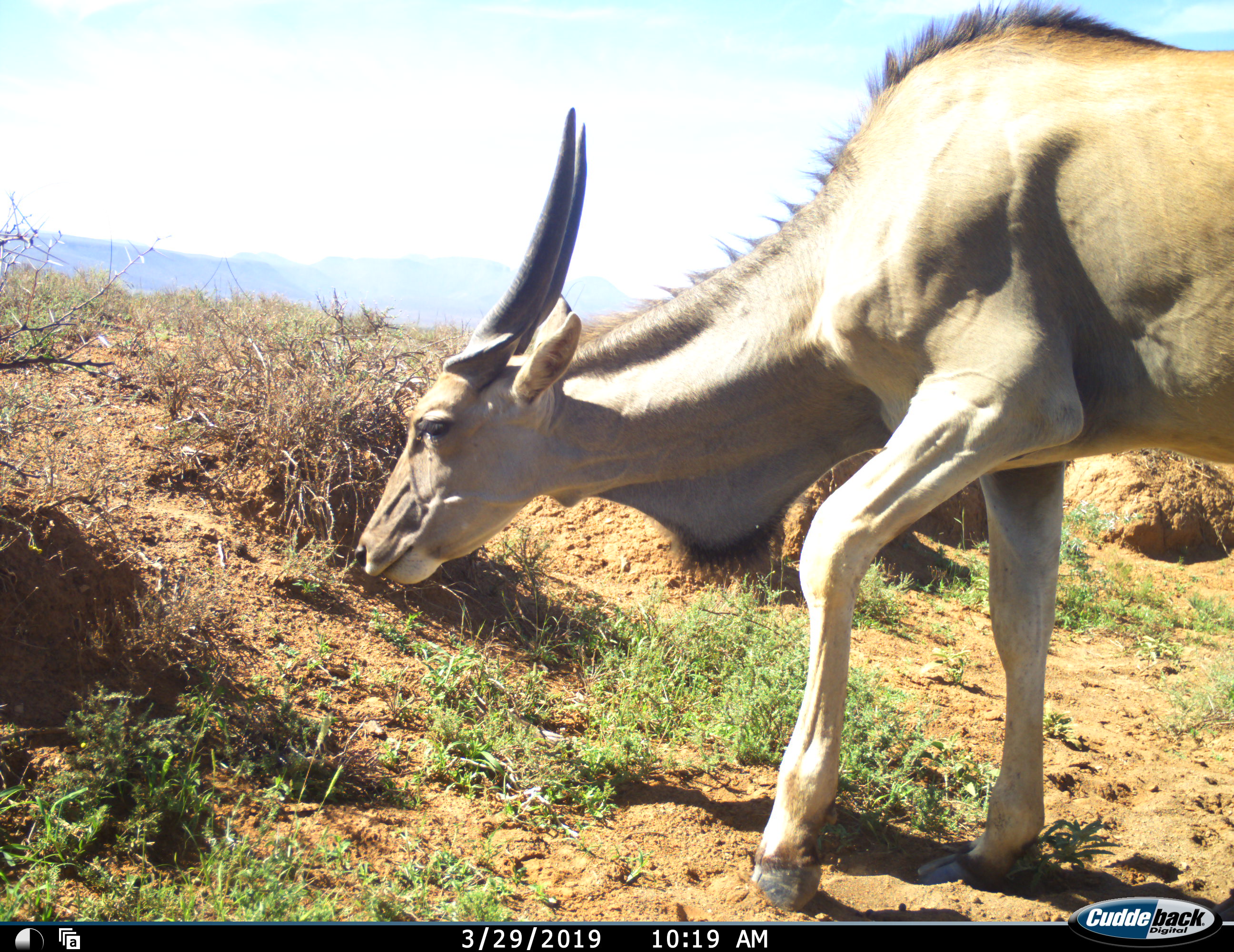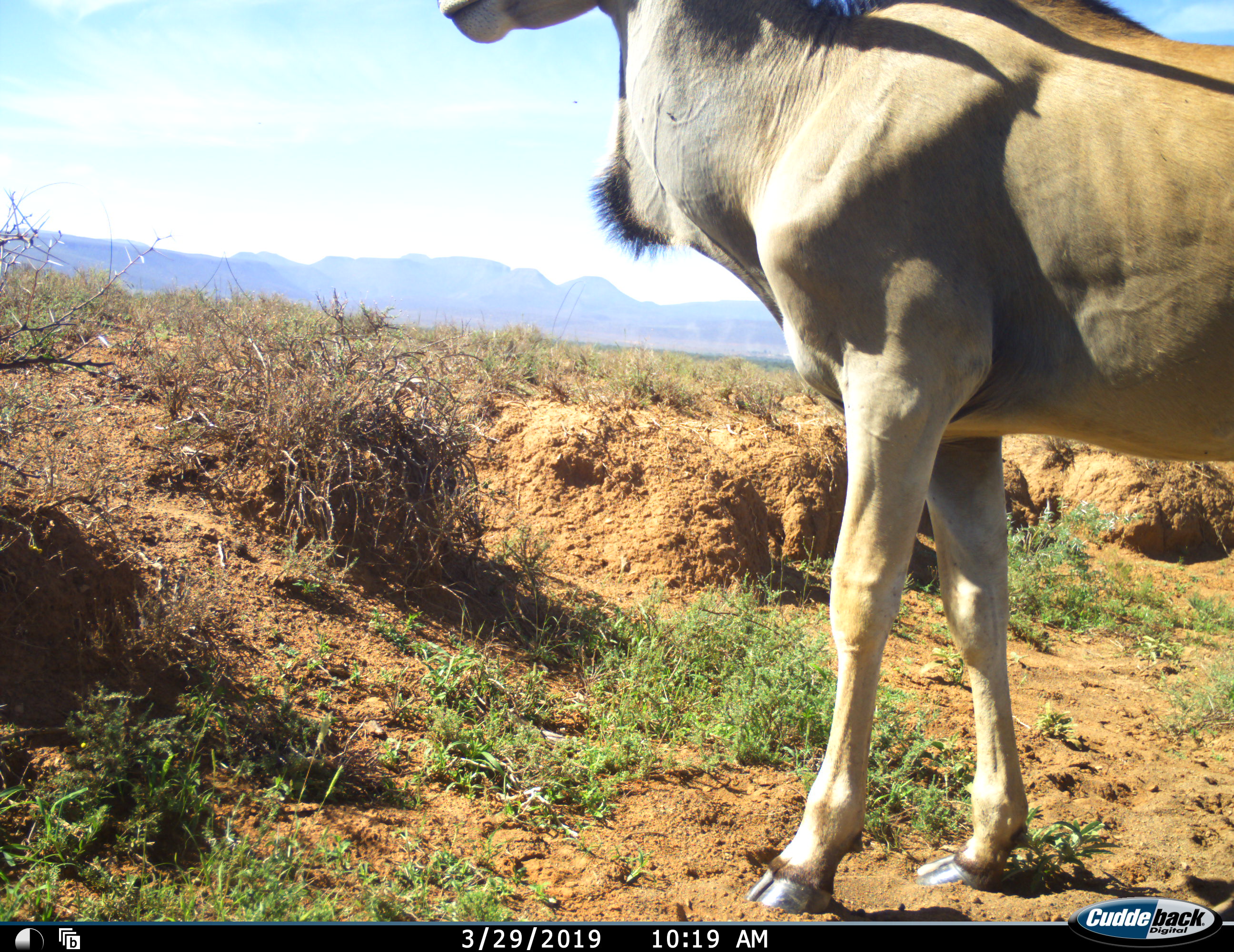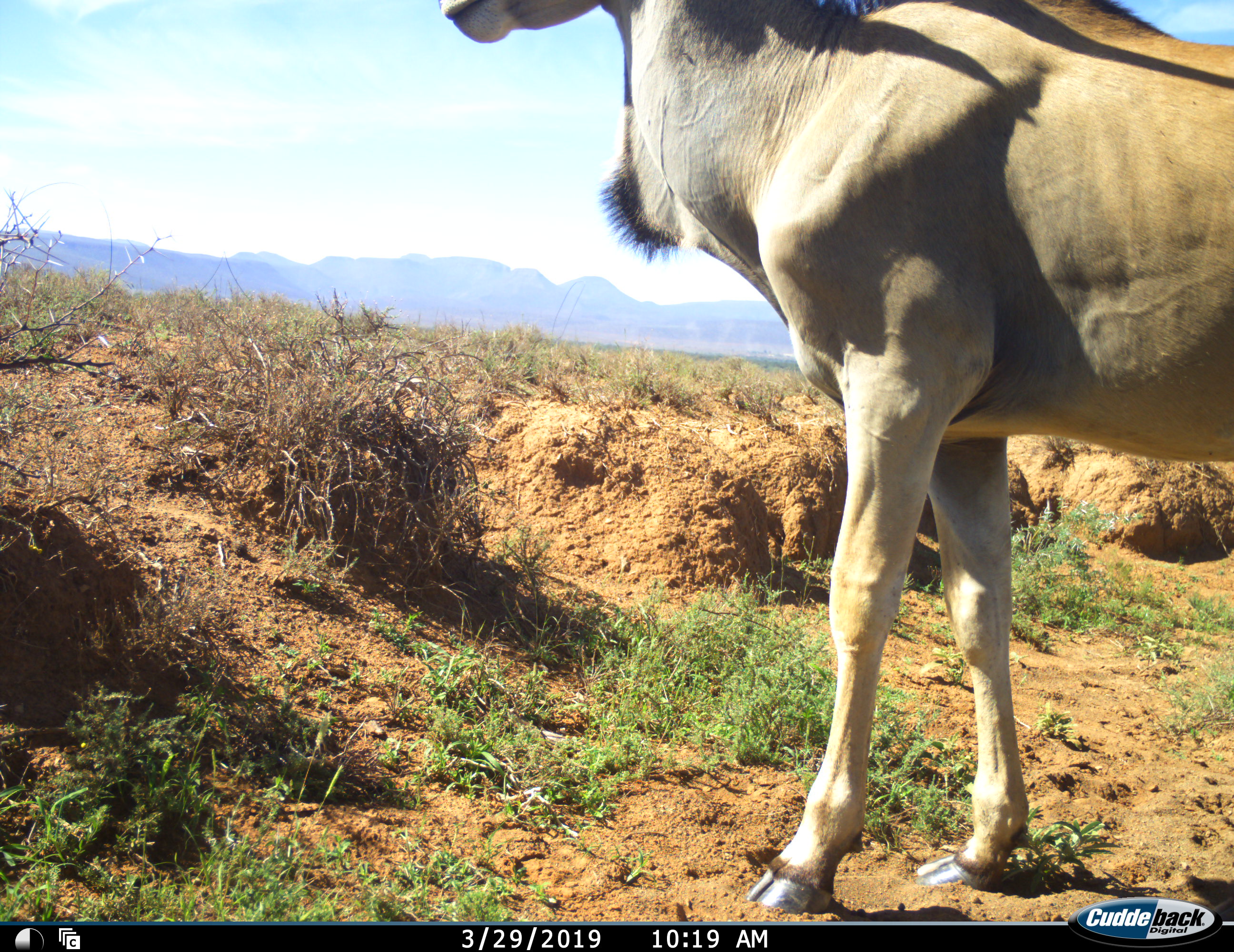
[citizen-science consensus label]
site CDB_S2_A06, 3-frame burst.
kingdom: Animalia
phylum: Chordata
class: Mammalia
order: Artiodactyla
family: Bovidae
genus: Tragelaphus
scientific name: Tragelaphus oryx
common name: eland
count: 1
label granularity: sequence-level